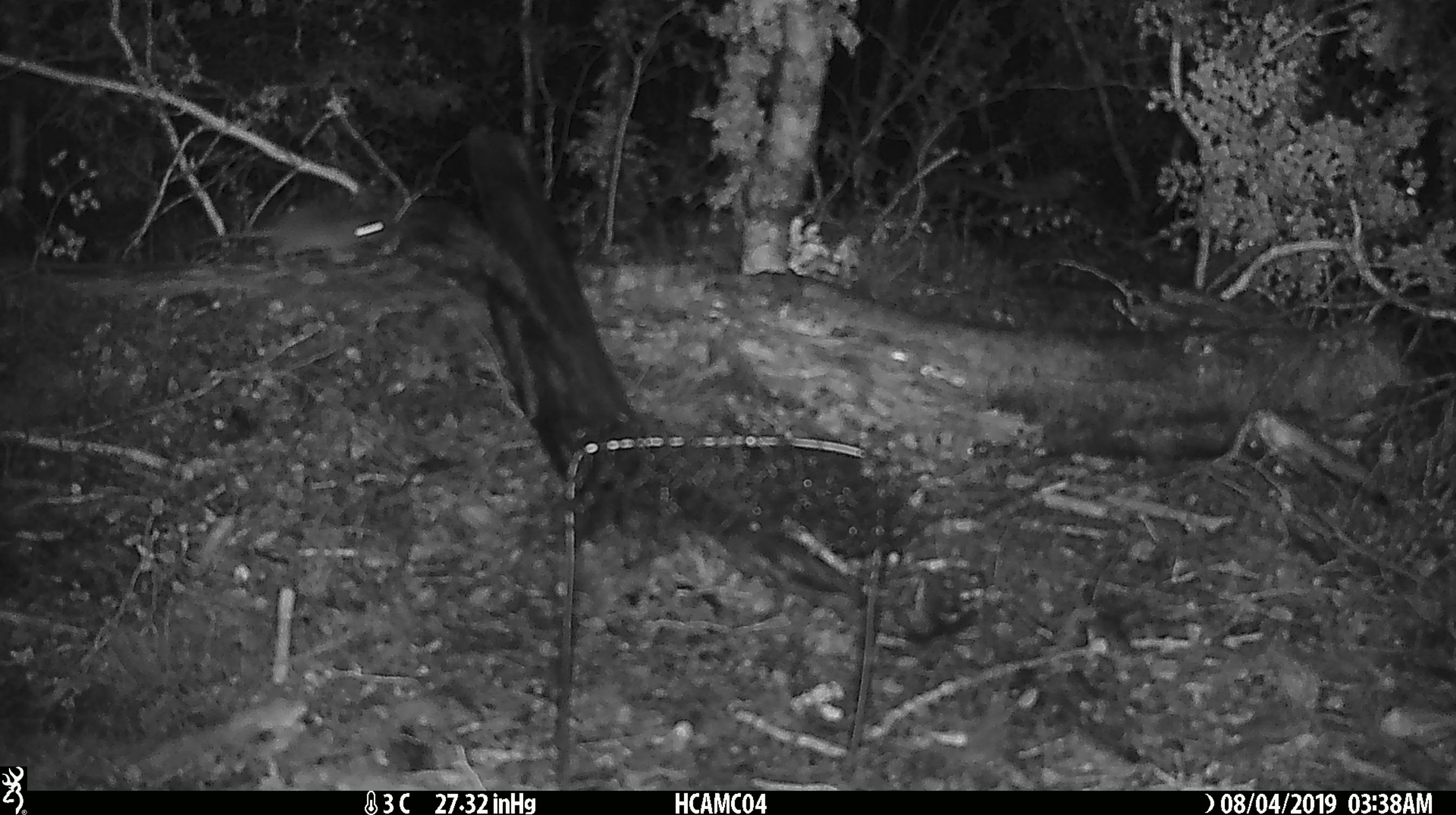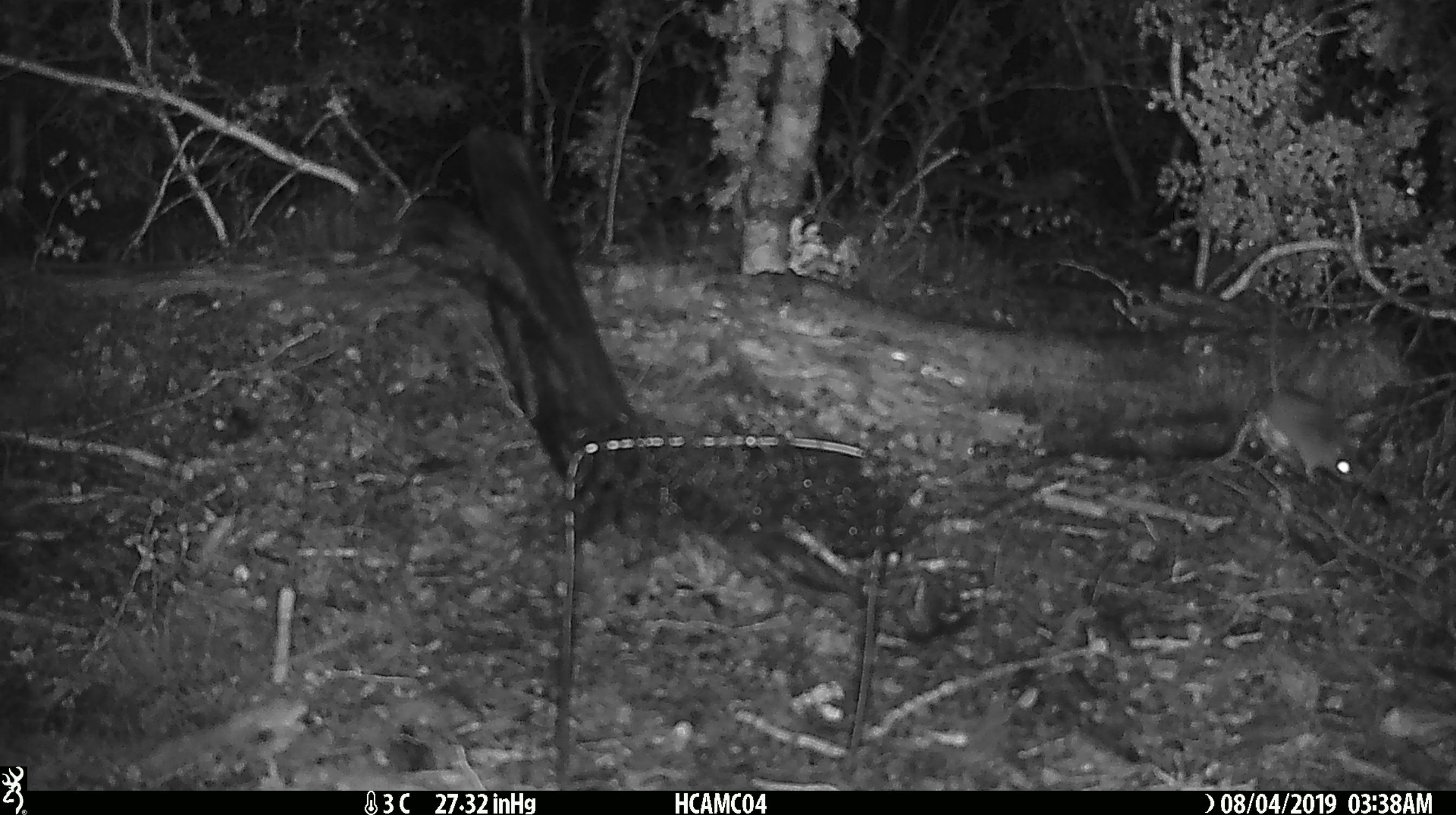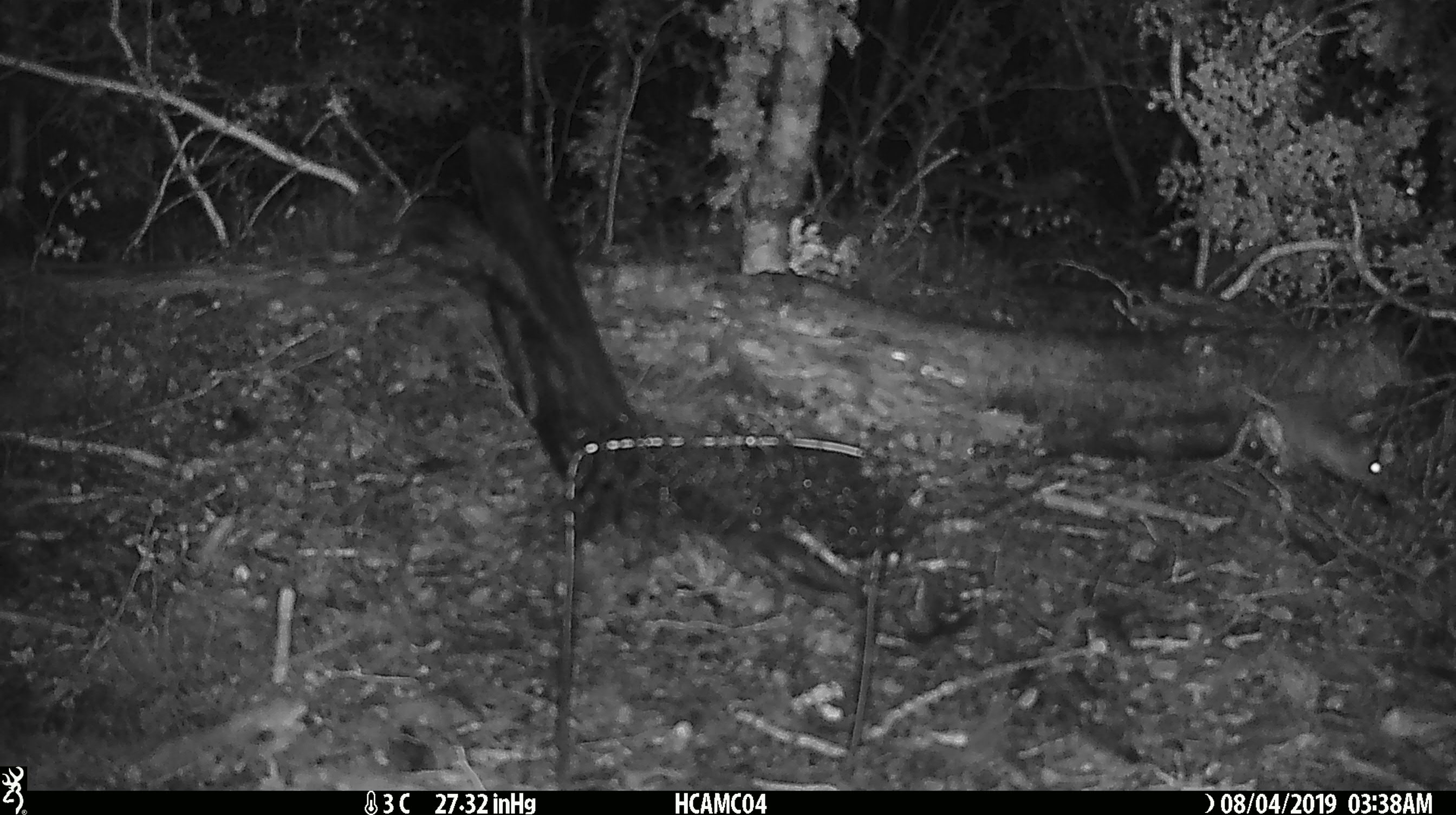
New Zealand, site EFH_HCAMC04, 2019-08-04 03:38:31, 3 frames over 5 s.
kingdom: Animalia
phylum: Chordata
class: Mammalia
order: Rodentia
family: Muridae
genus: Mus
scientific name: Mus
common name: mouse